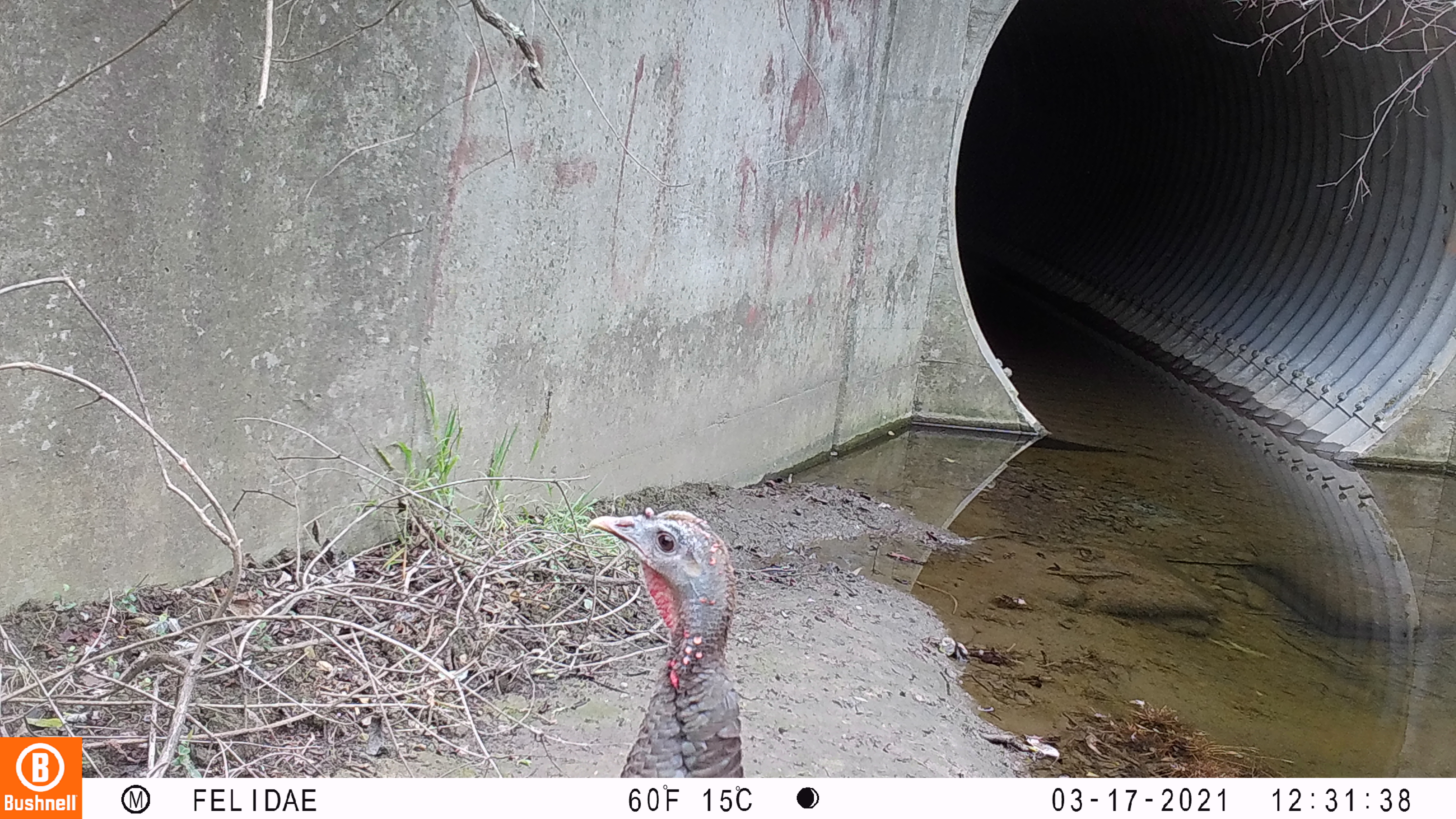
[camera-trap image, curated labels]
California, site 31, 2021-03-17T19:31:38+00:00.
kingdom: Animalia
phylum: Chordata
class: Aves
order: Galliformes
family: Phasianidae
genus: Meleagris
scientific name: Meleagris gallopavo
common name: turkey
Turkey (Meleagris gallopavo).